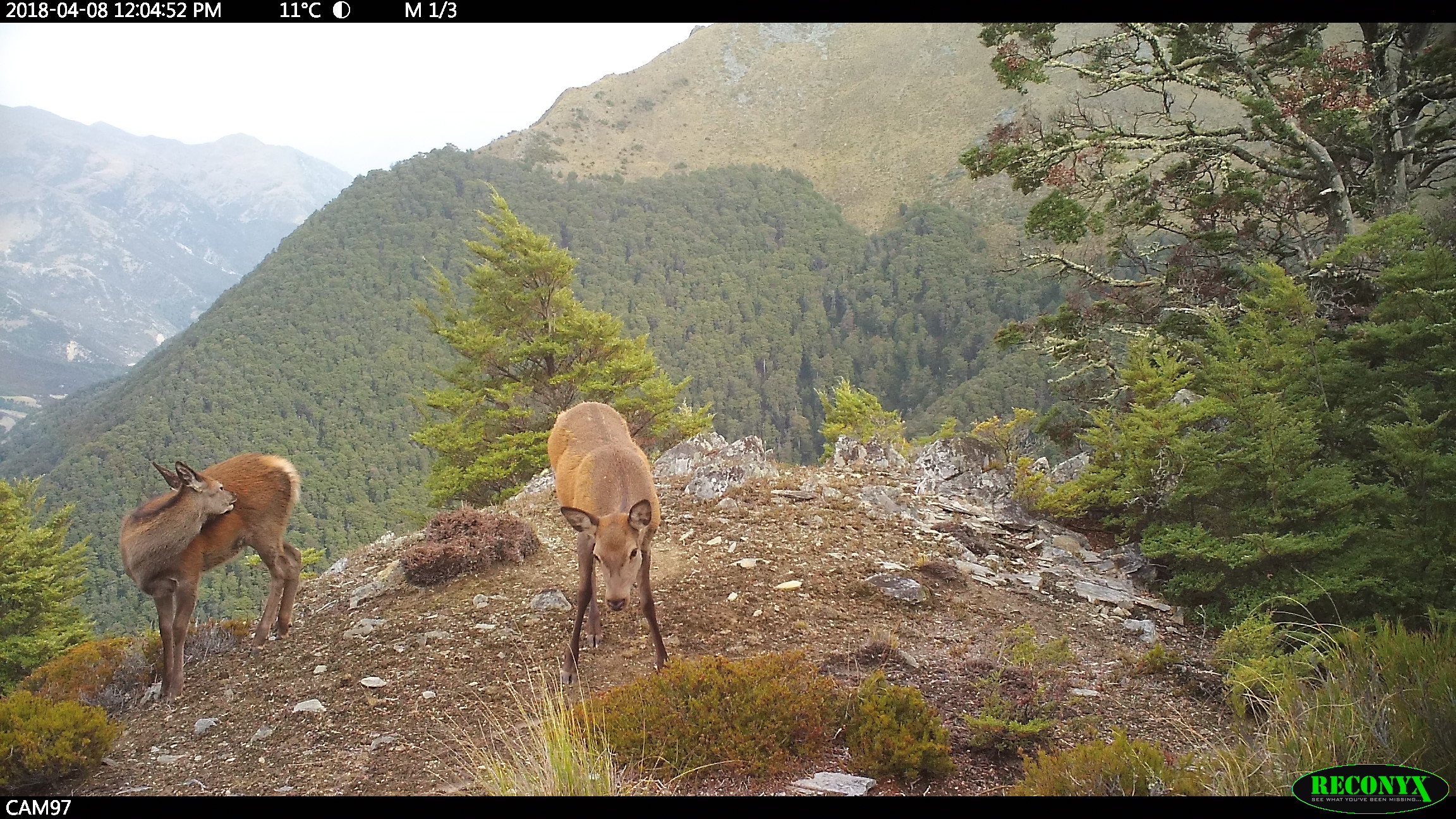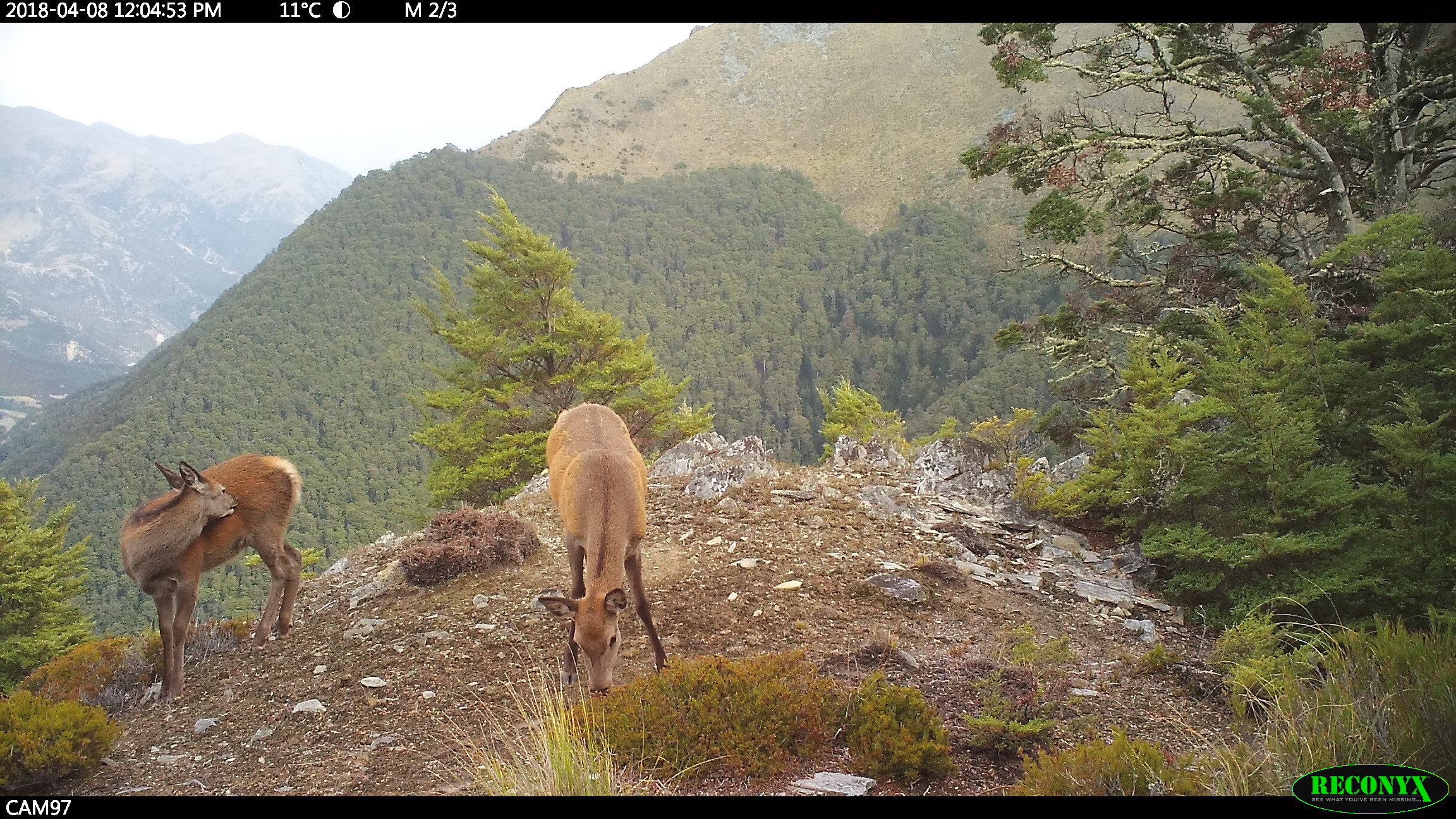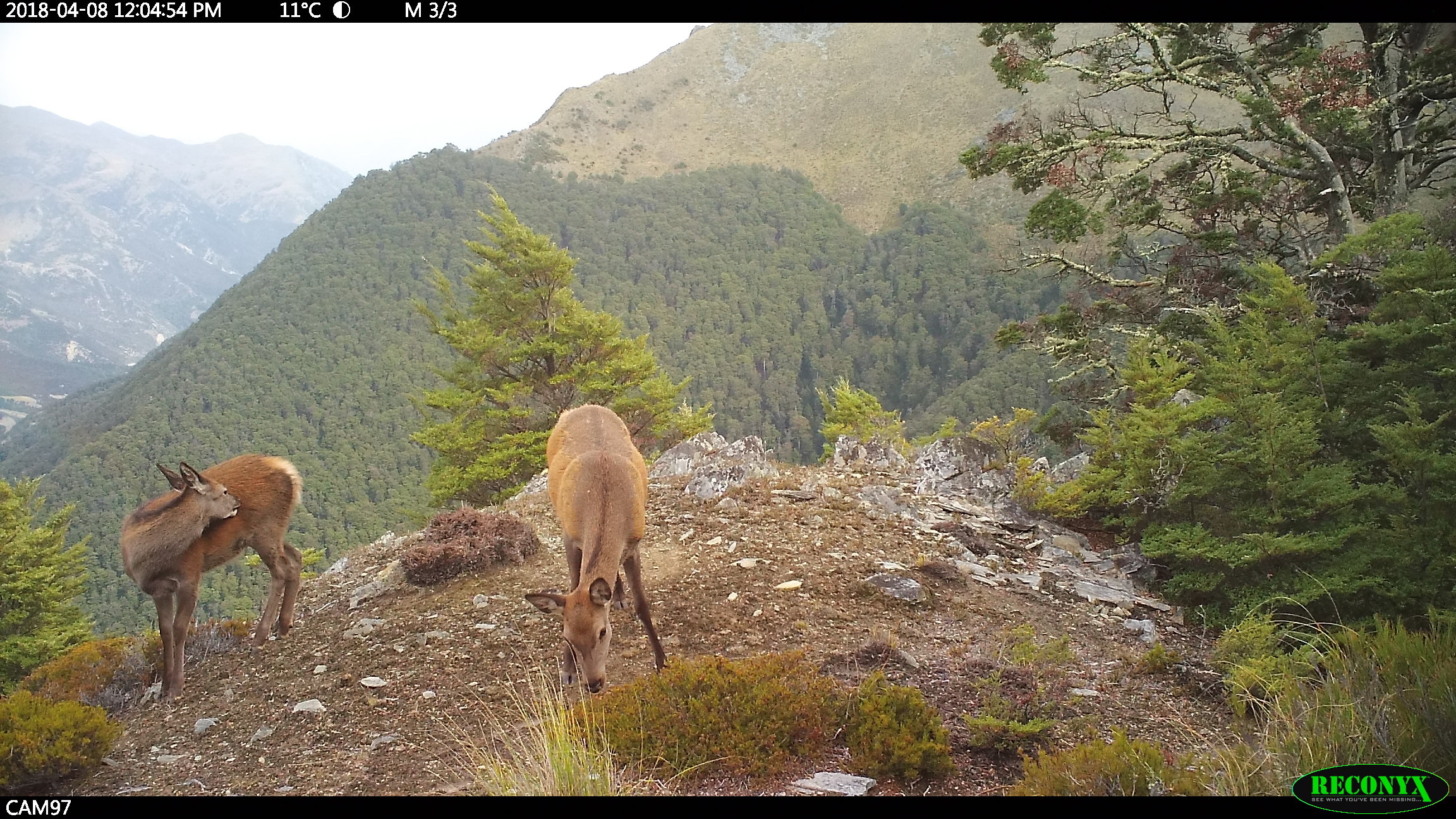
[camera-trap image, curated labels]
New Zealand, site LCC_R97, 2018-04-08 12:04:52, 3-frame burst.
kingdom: Animalia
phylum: Chordata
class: Mammalia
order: Artiodactyla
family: Cervidae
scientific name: Cervidae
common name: deer